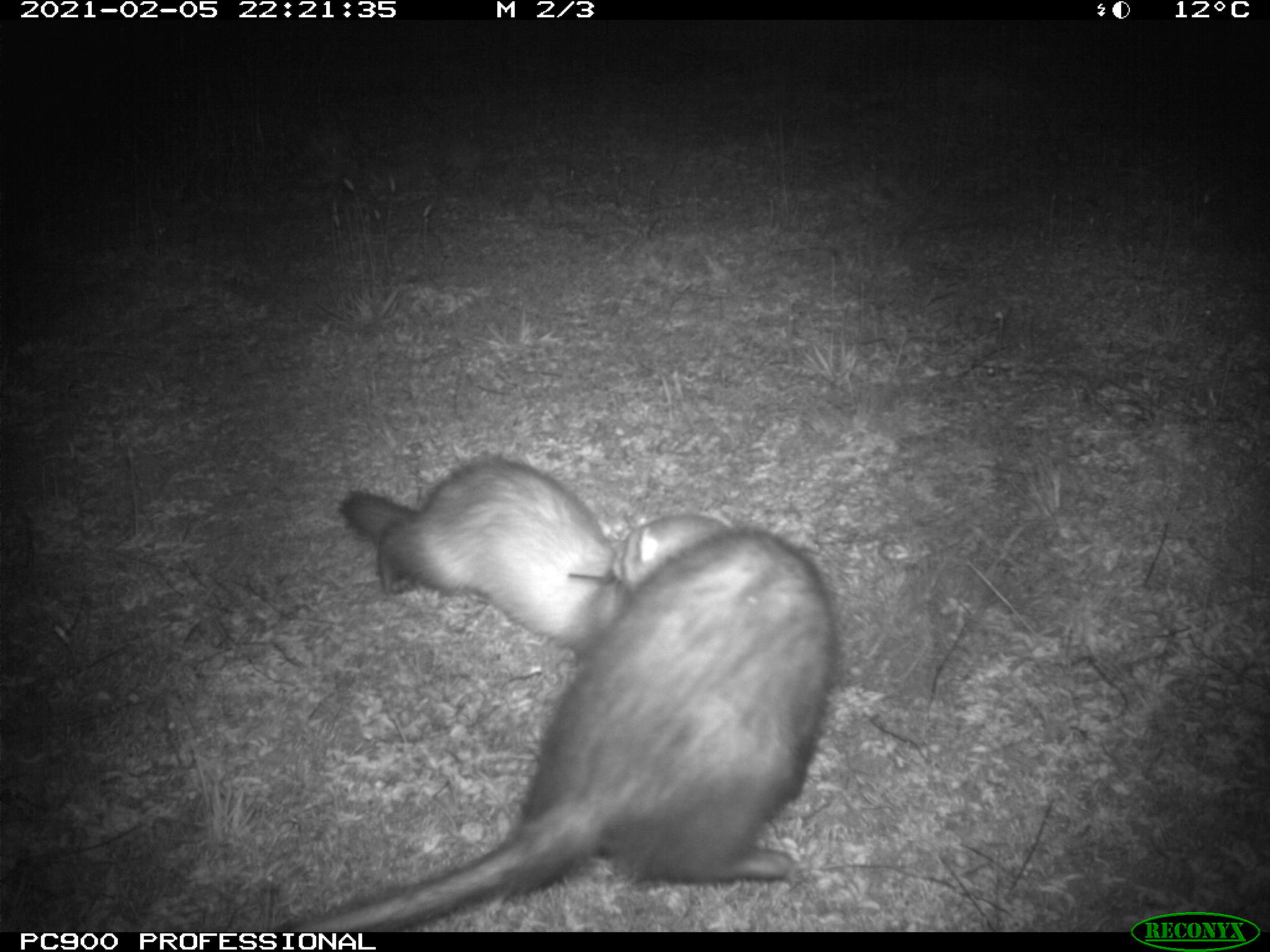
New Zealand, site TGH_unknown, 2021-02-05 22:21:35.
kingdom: Animalia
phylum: Chordata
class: Mammalia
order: Carnivora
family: Mustelidae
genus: Mustela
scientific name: Mustela furo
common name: ferret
Ferret (Mustela furo).